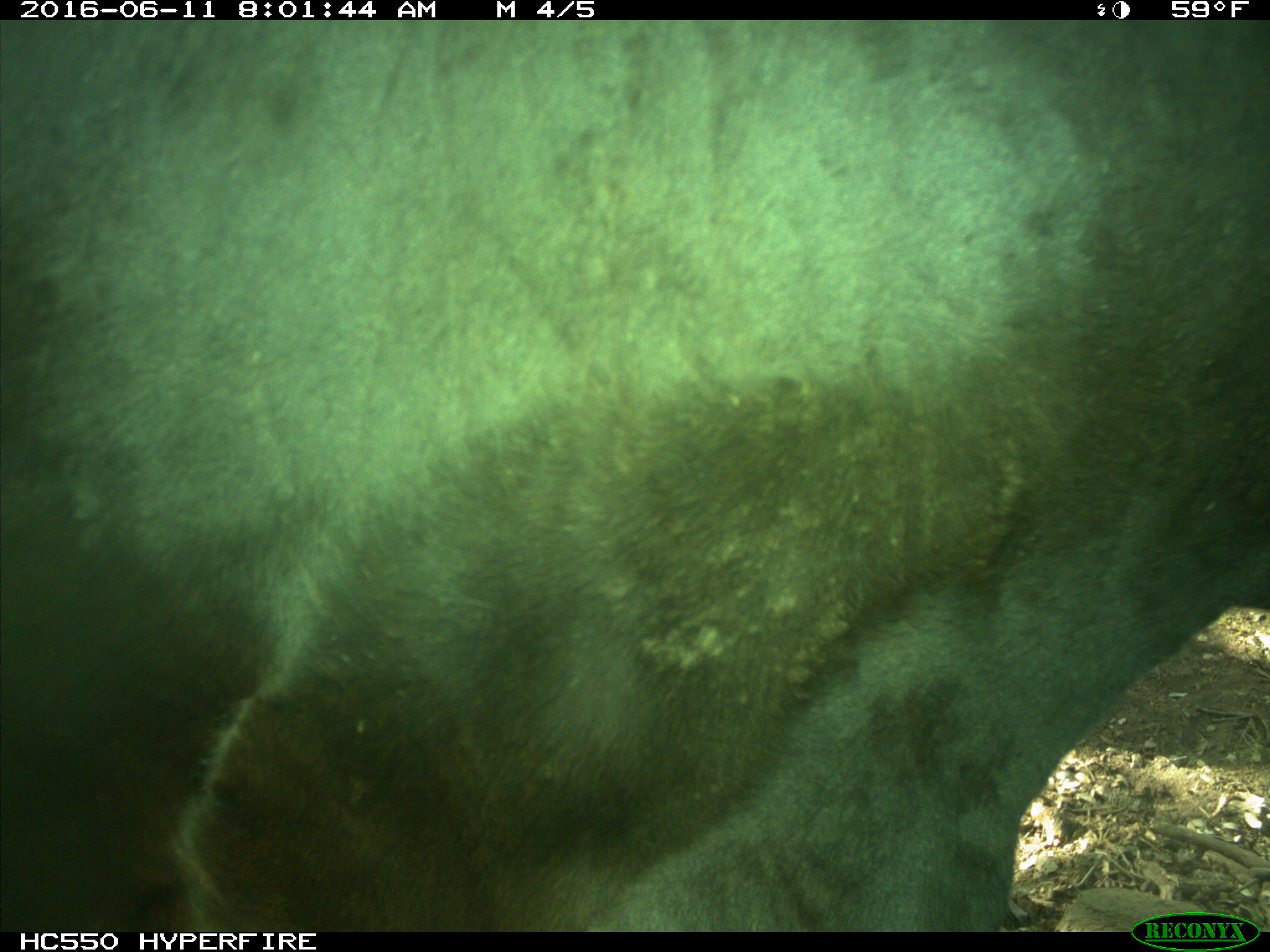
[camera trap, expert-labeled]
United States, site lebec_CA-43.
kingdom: Animalia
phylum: Chordata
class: Mammalia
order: Artiodactyla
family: Bovidae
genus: Bos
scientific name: Bos taurus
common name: domestic cow